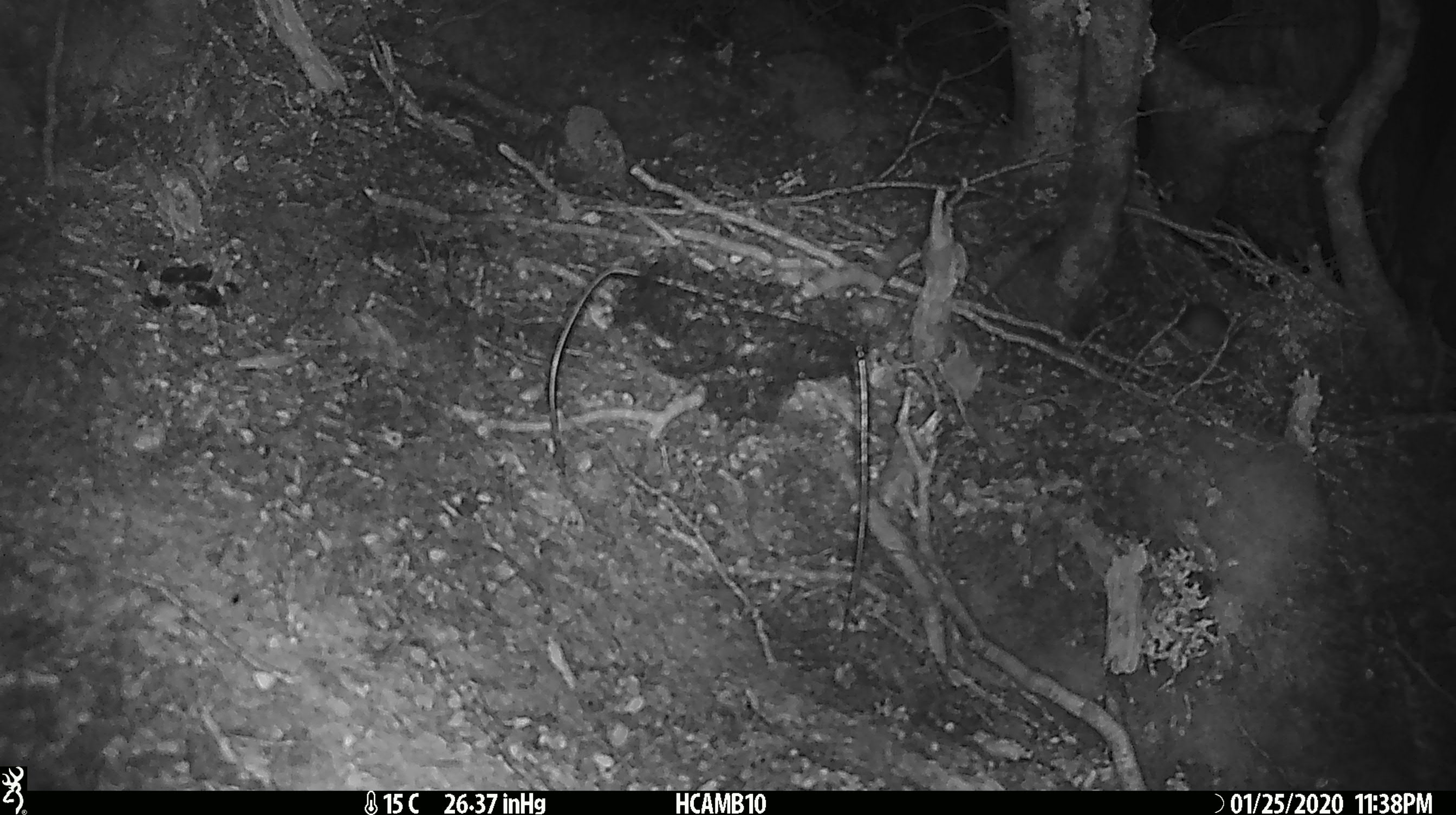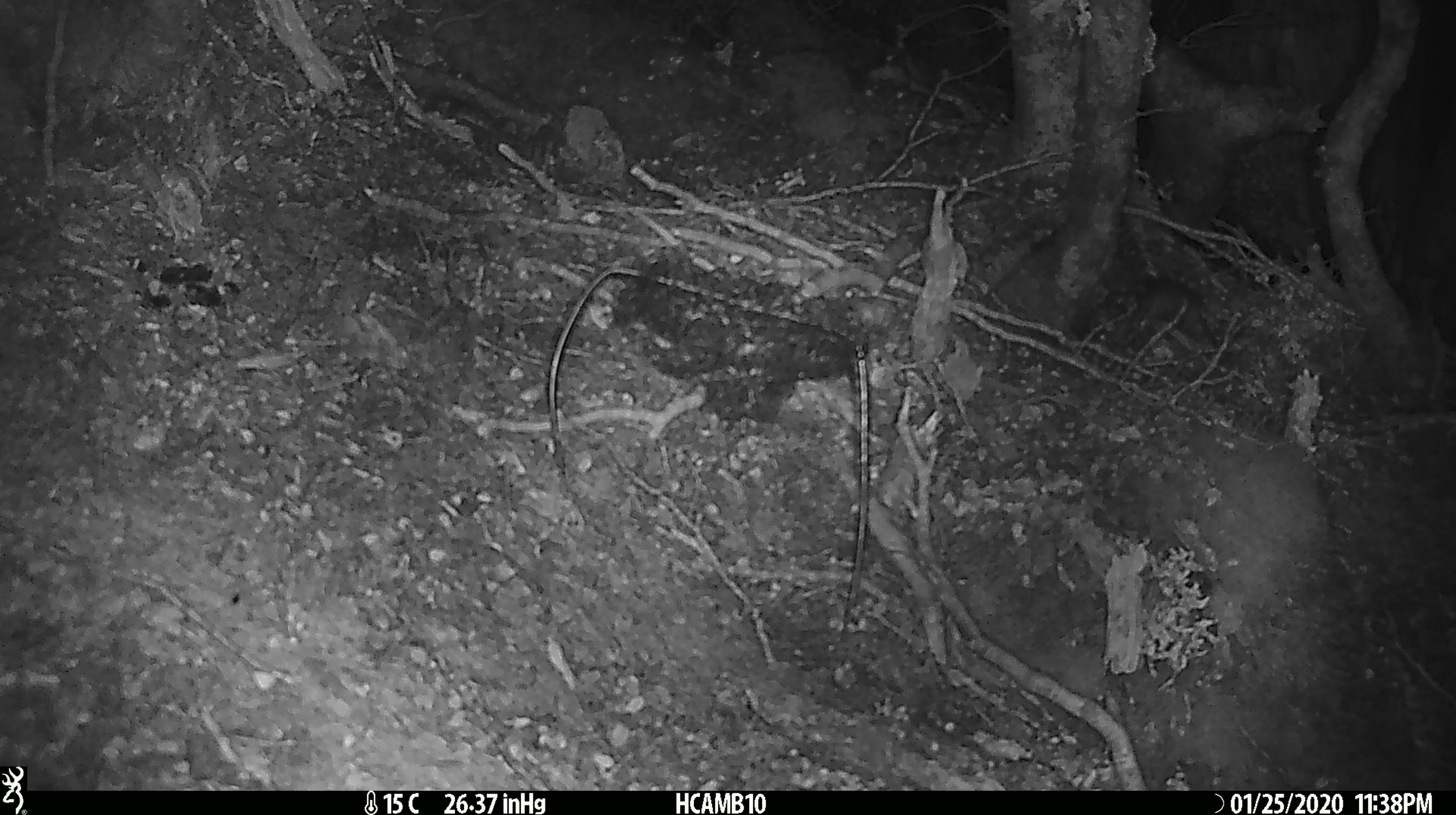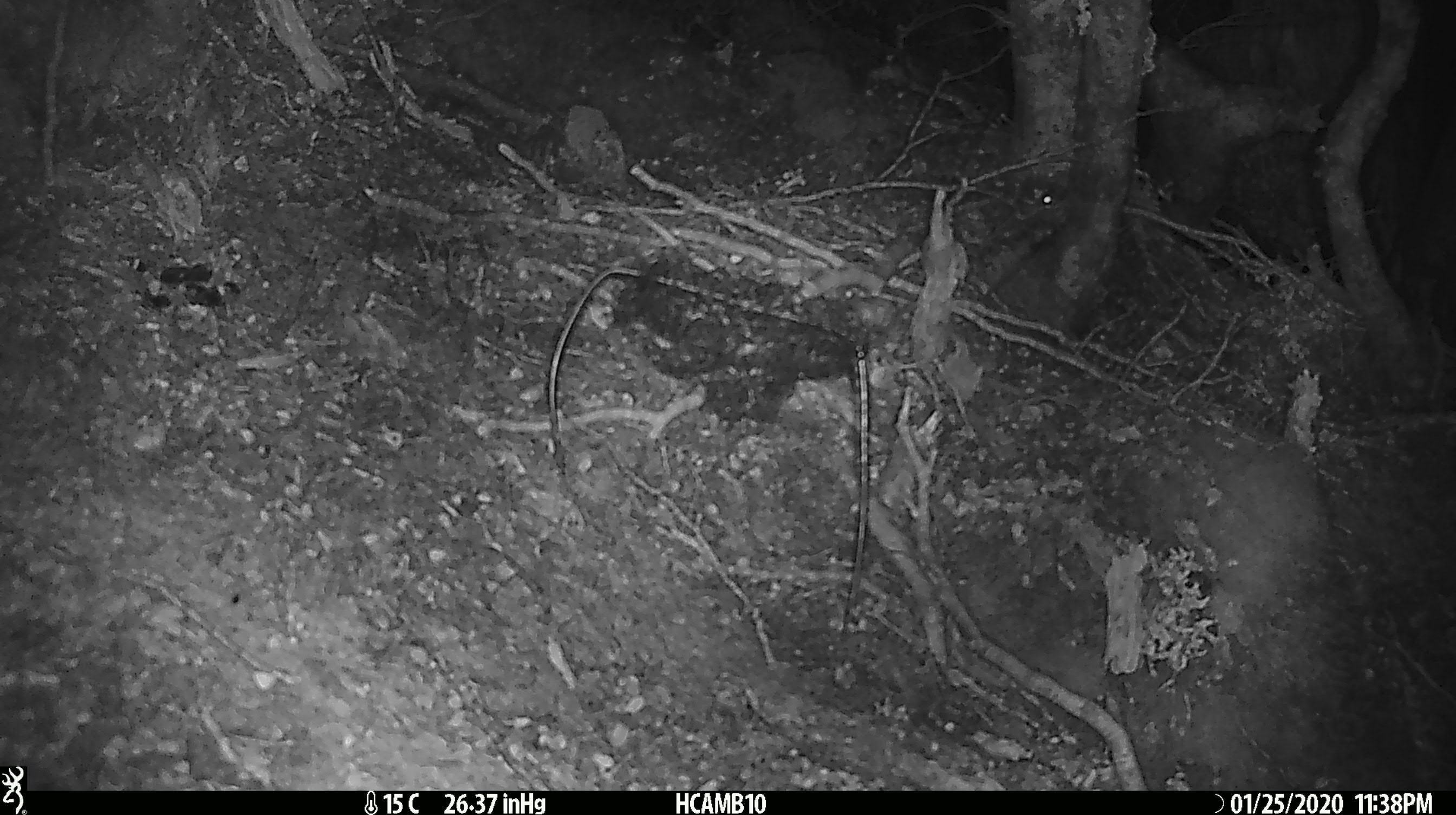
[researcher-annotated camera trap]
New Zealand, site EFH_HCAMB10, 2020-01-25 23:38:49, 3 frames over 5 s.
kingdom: Animalia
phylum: Chordata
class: Mammalia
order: Rodentia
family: Muridae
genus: Mus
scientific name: Mus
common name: mouse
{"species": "mouse (Mus)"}